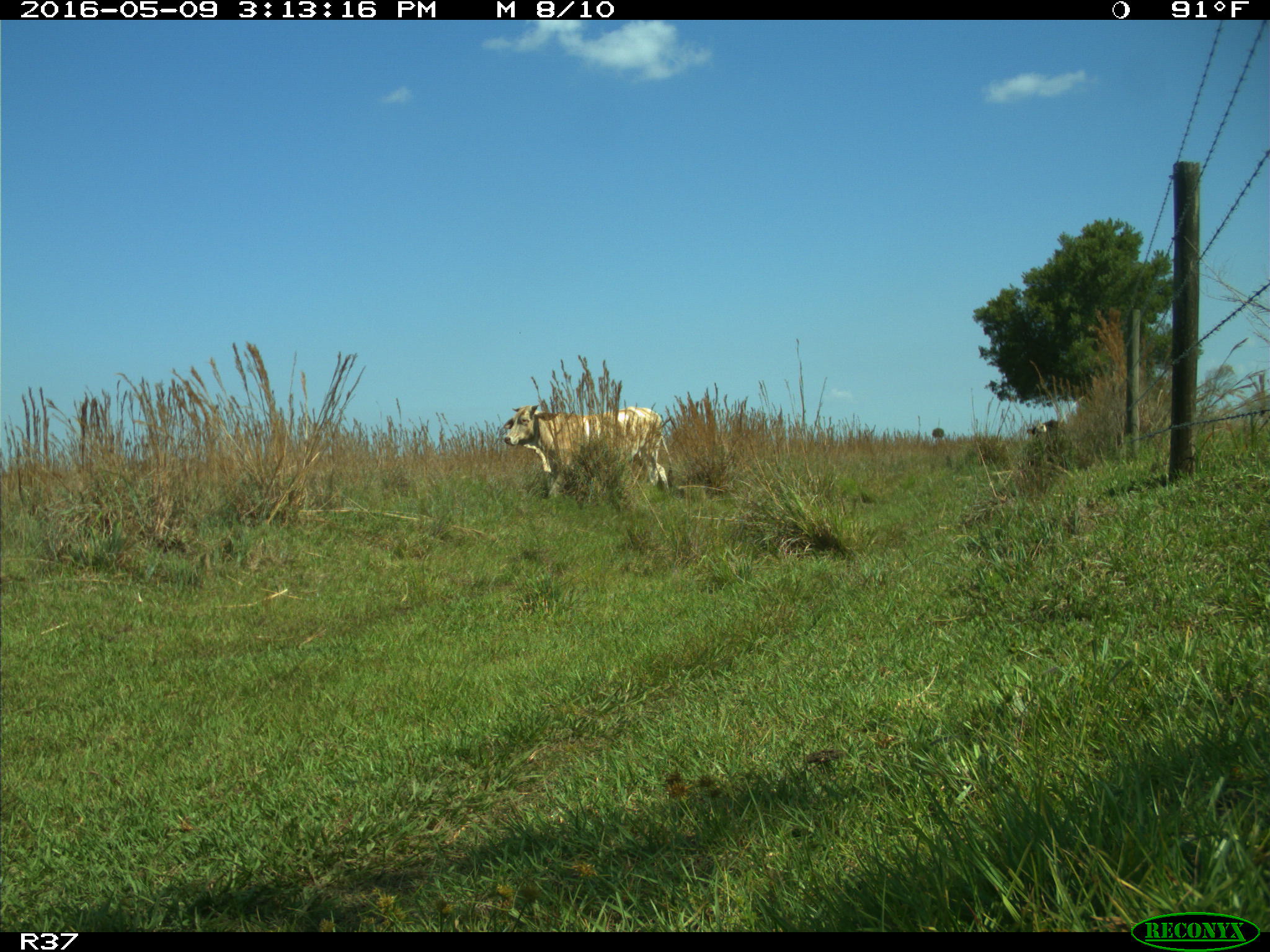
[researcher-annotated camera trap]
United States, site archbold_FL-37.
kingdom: Animalia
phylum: Chordata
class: Mammalia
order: Artiodactyla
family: Bovidae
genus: Bos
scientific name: Bos taurus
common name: domestic cow